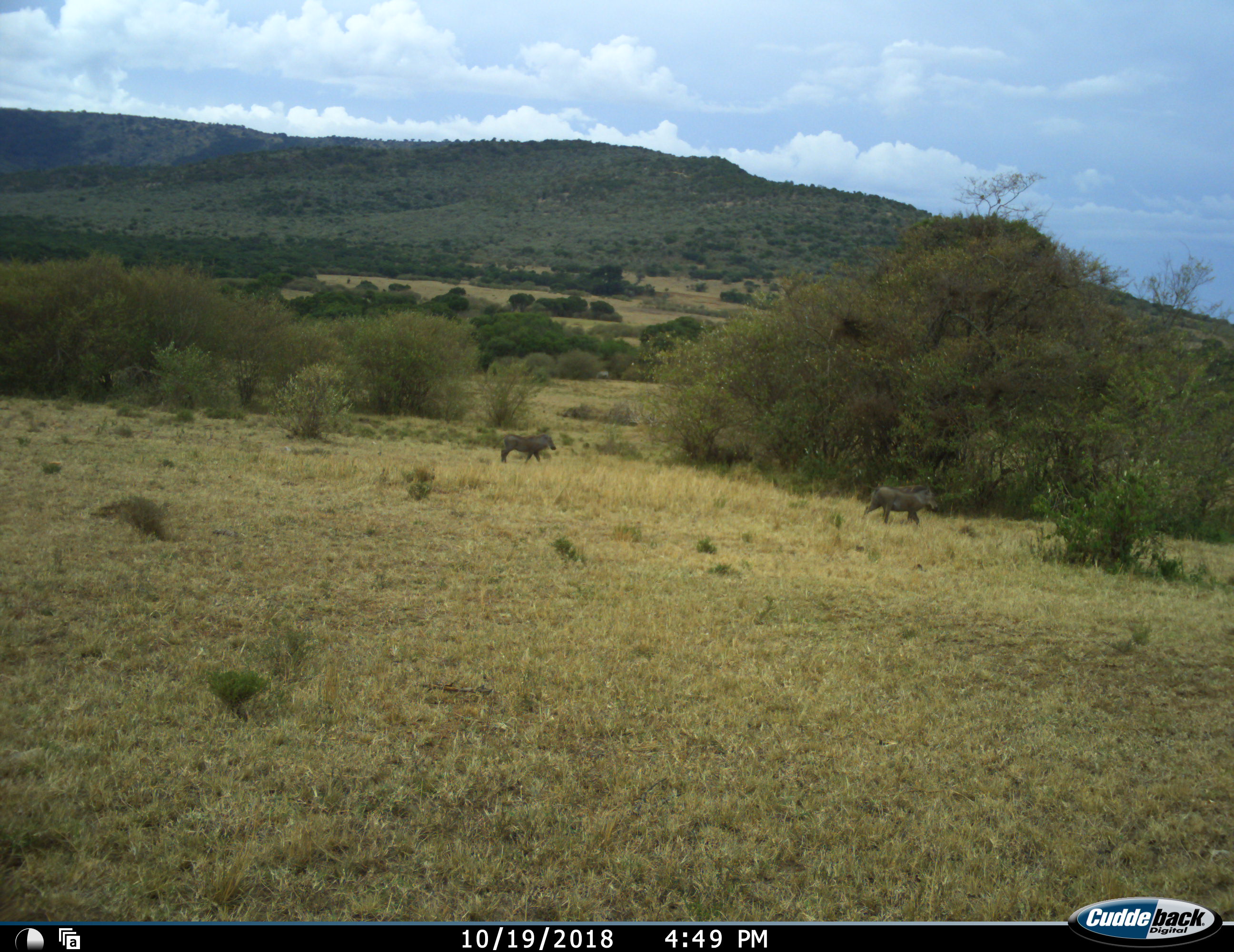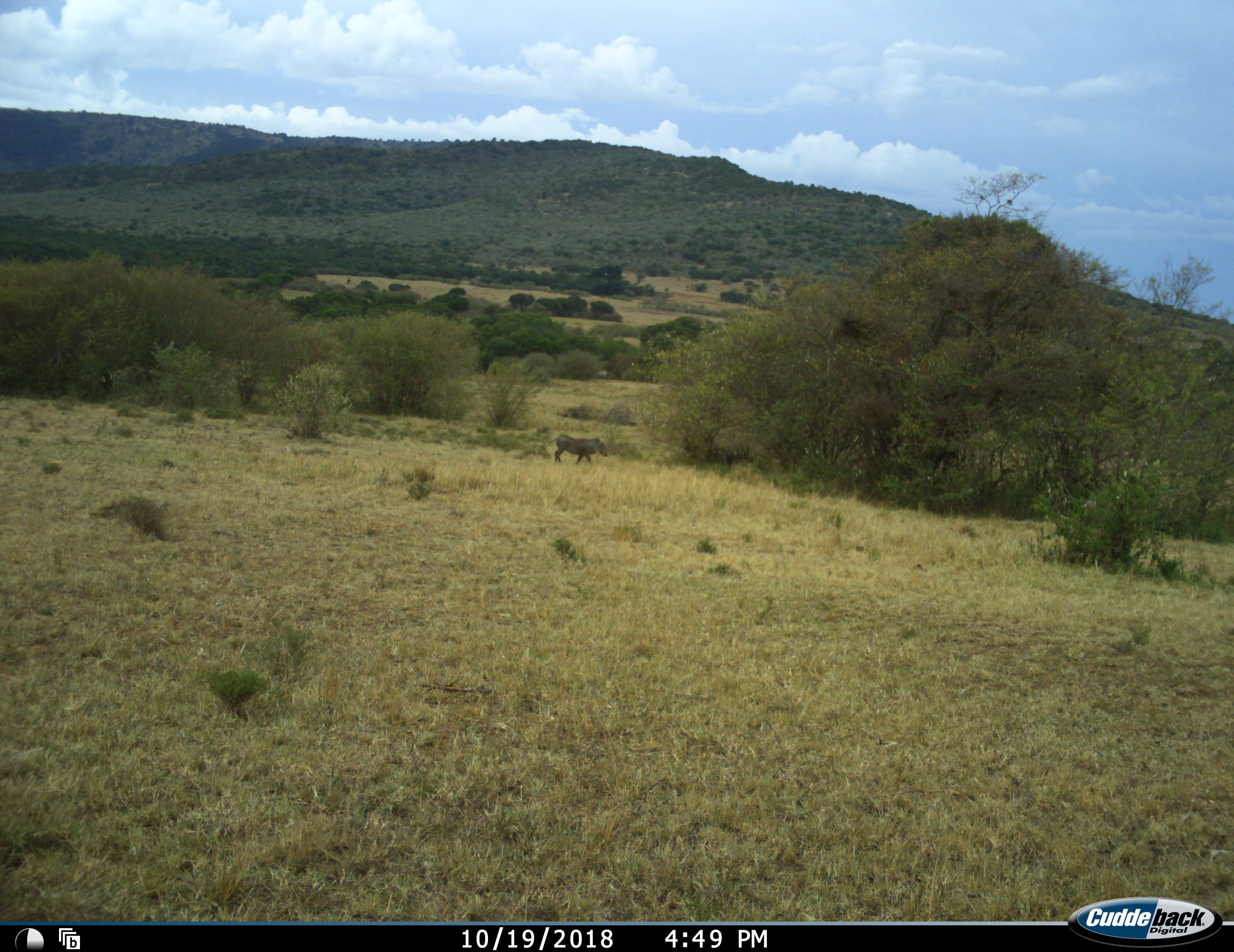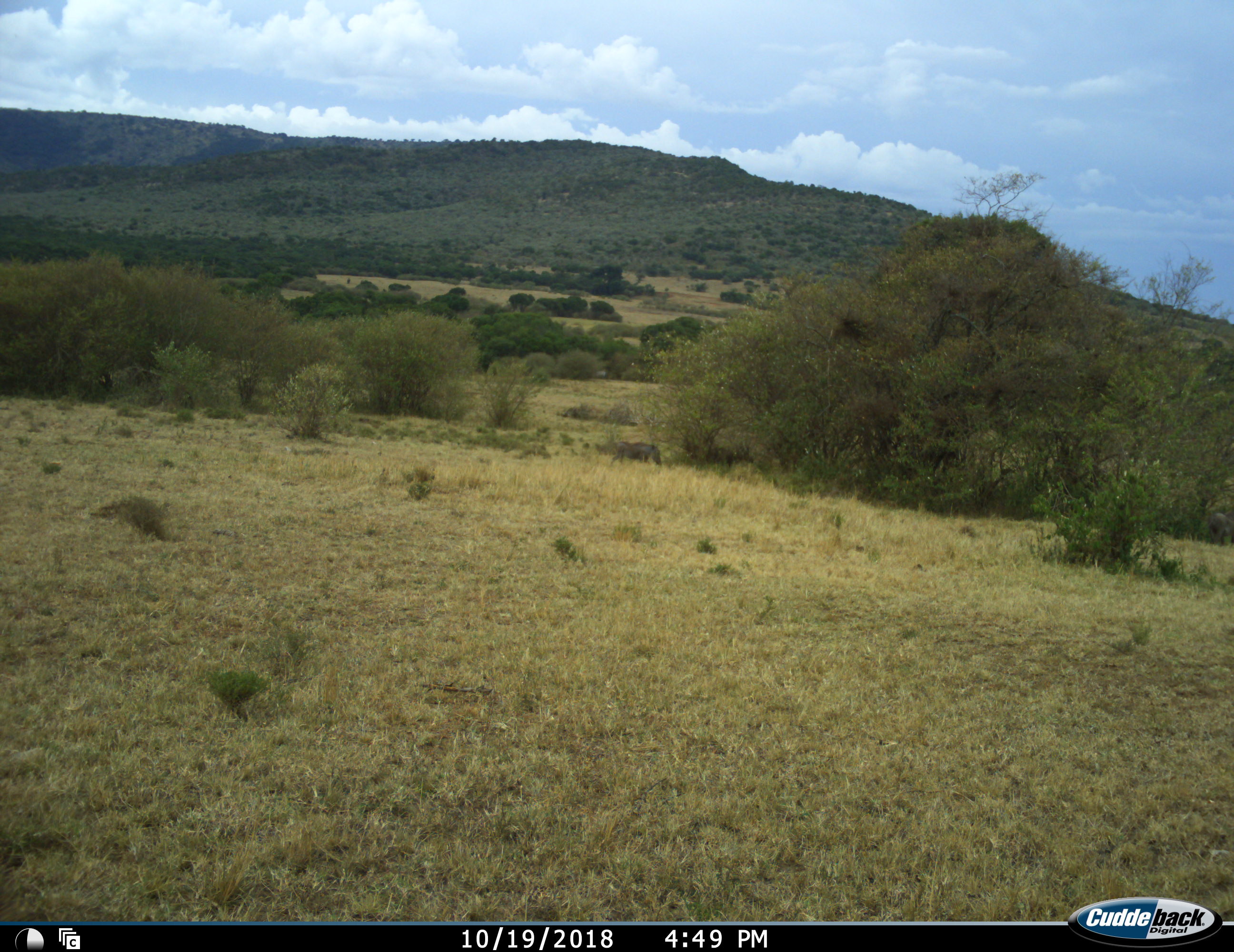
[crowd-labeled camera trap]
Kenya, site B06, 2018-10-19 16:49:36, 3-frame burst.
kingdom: Animalia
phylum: Chordata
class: Mammalia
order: Artiodactyla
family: Suidae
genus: Phacochoerus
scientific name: Phacochoerus africanus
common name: warthog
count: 2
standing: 0%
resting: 0%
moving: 100%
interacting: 0%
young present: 0%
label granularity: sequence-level